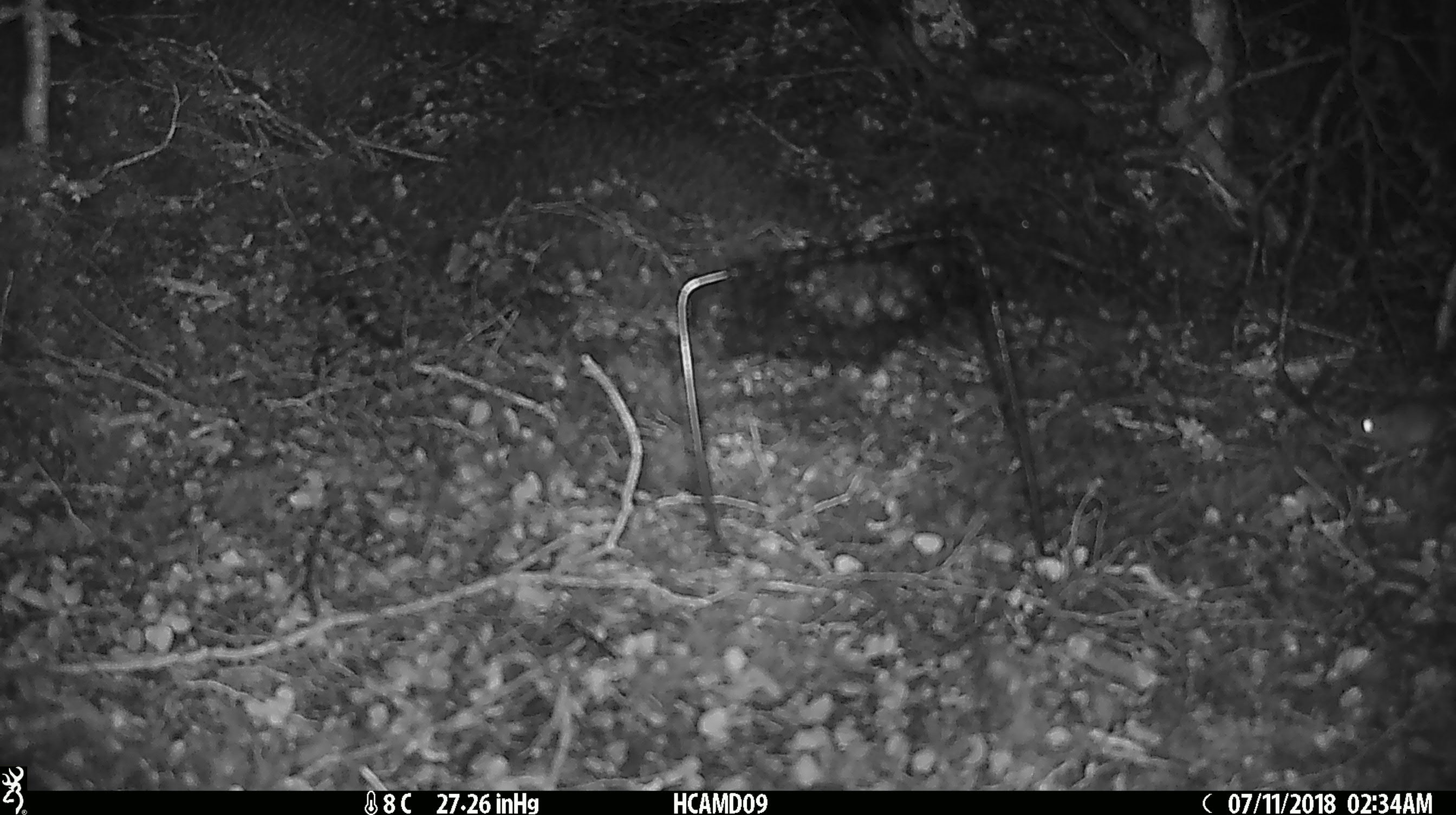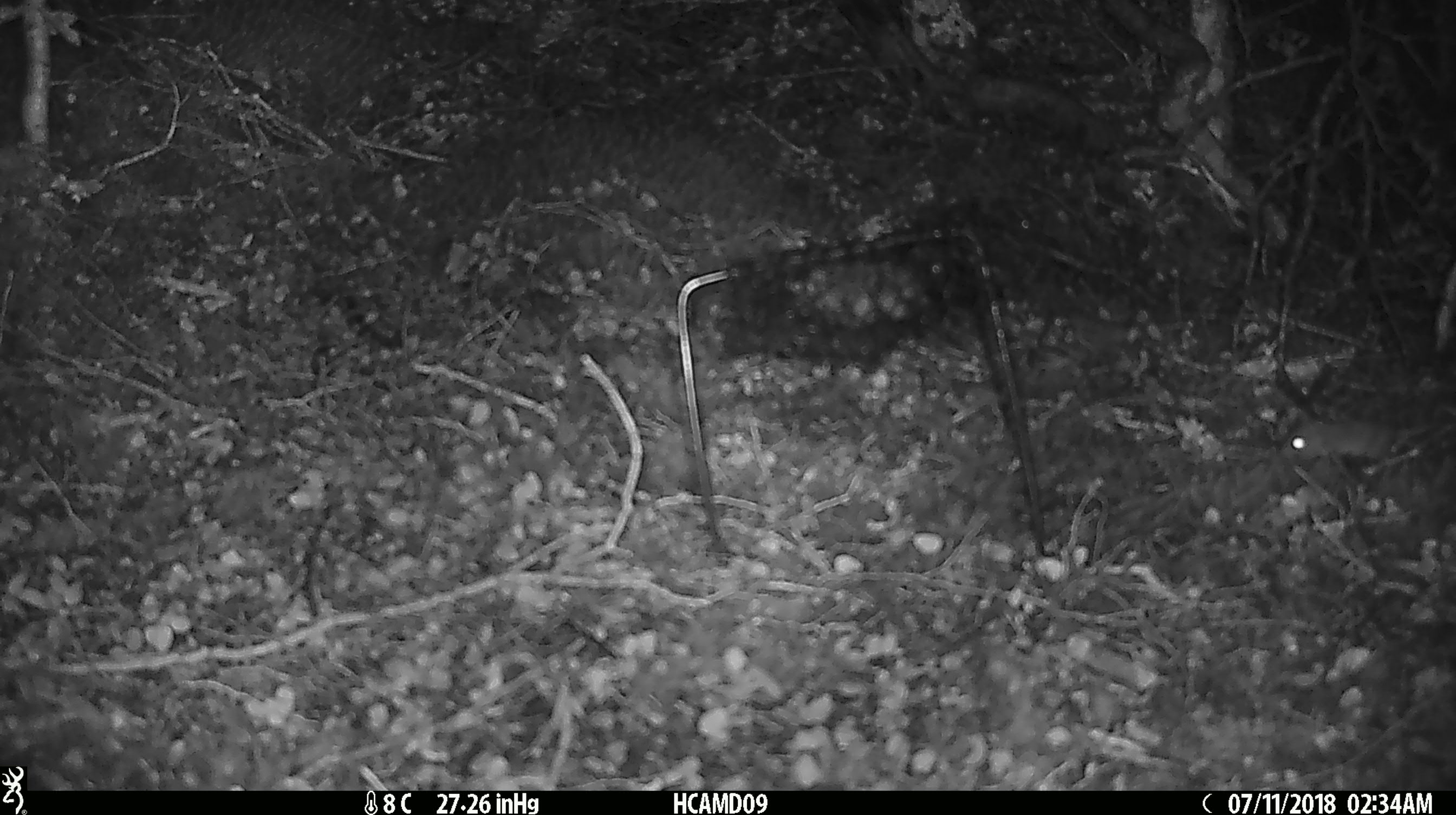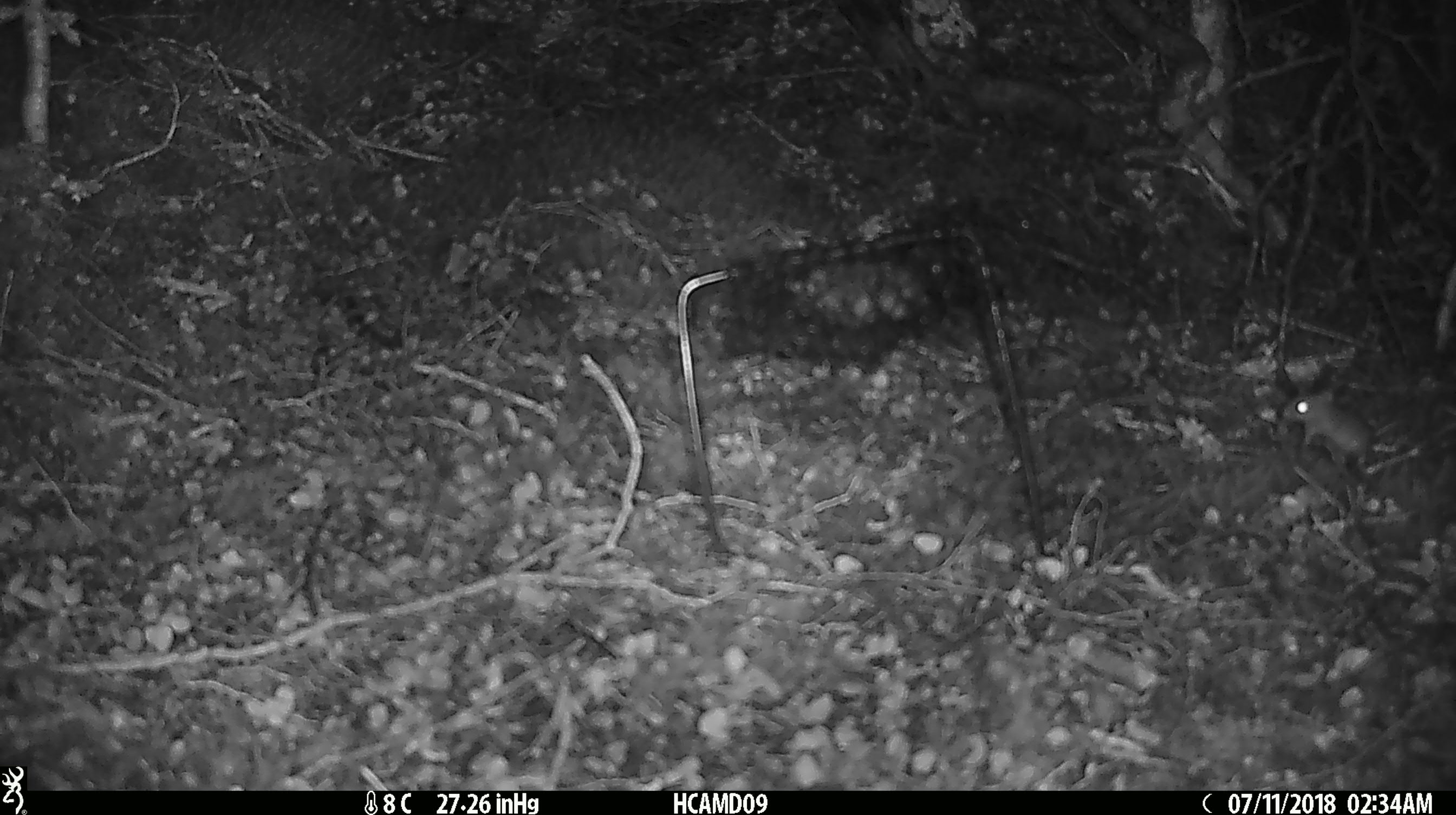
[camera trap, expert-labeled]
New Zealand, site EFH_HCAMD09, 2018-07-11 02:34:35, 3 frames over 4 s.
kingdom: Animalia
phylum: Chordata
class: Mammalia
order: Rodentia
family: Muridae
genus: Mus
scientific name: Mus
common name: mouse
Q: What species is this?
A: Mouse (Mus).